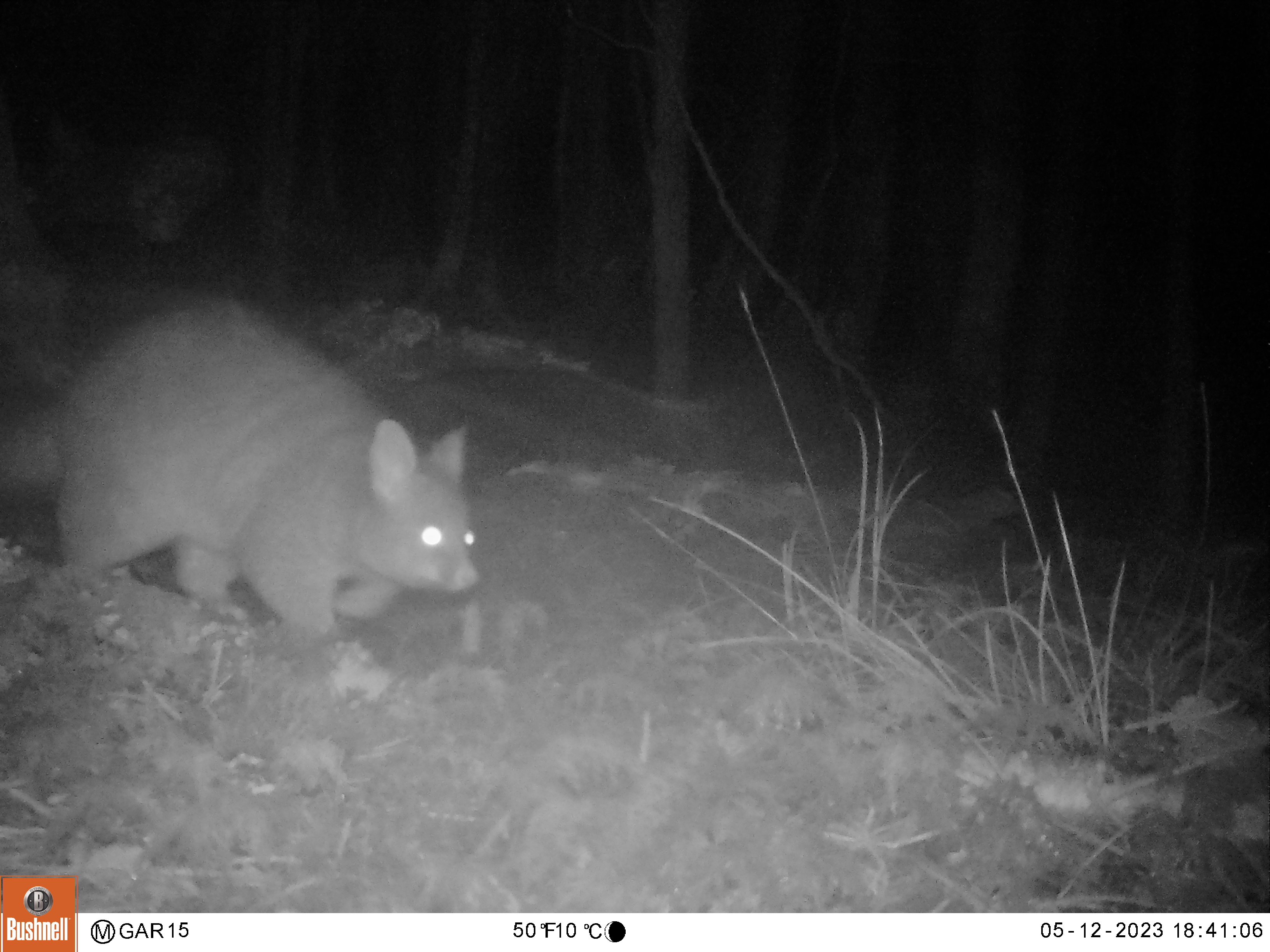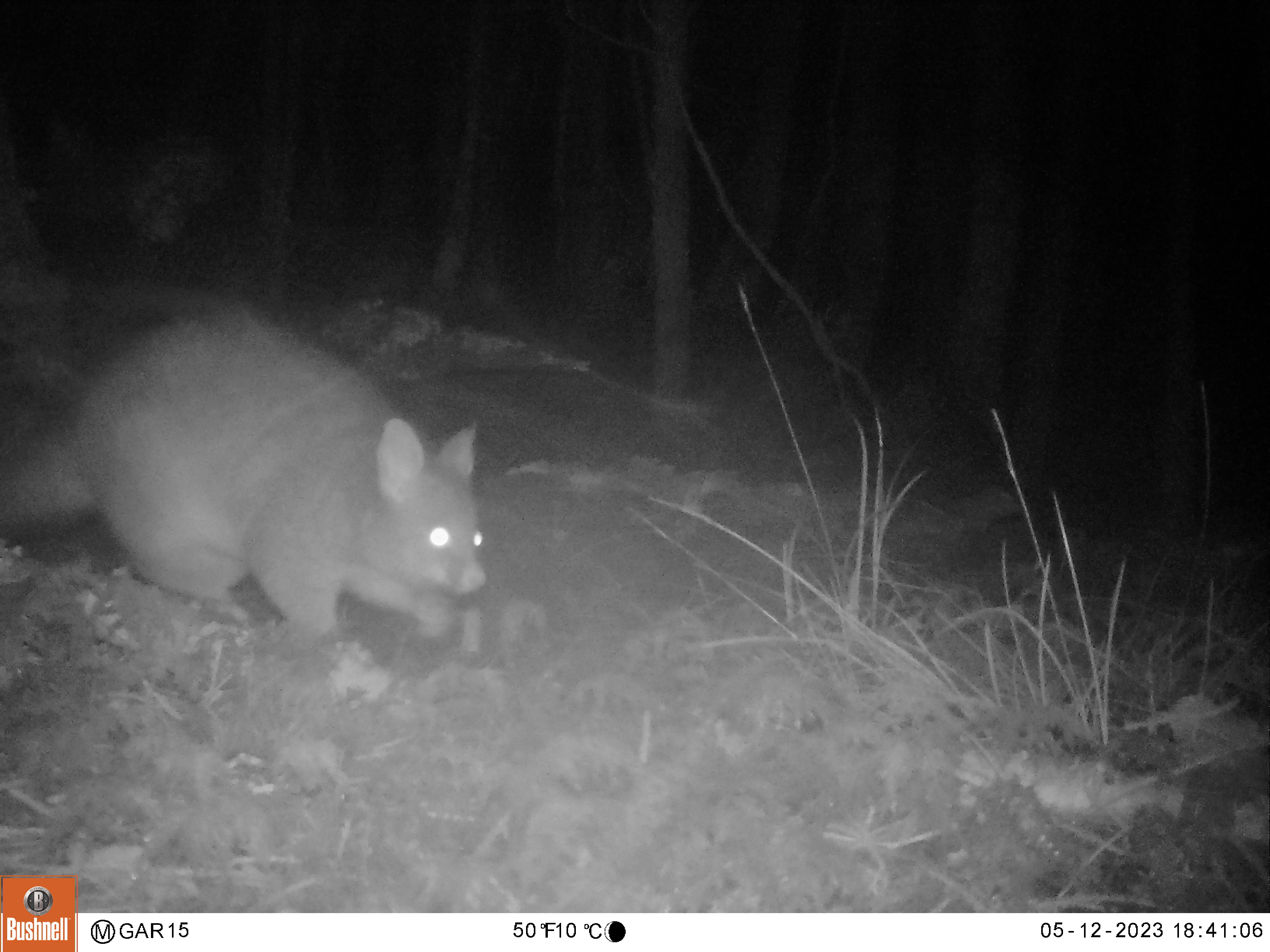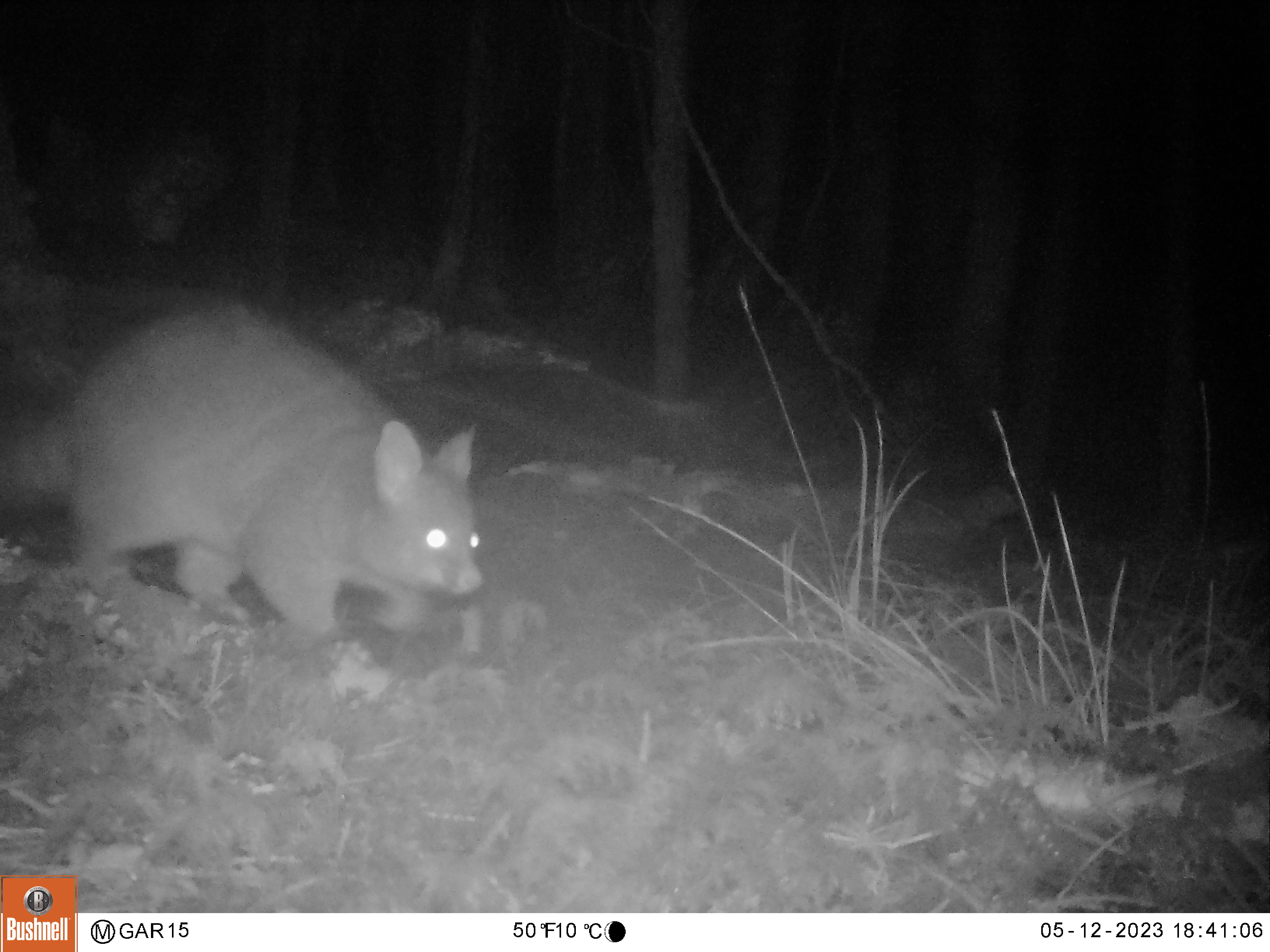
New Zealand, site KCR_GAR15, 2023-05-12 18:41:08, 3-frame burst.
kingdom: Animalia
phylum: Chordata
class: Mammalia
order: Diprotodontia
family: Phalangeridae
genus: Trichosurus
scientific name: Trichosurus vulpecula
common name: common brushtail possum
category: possum